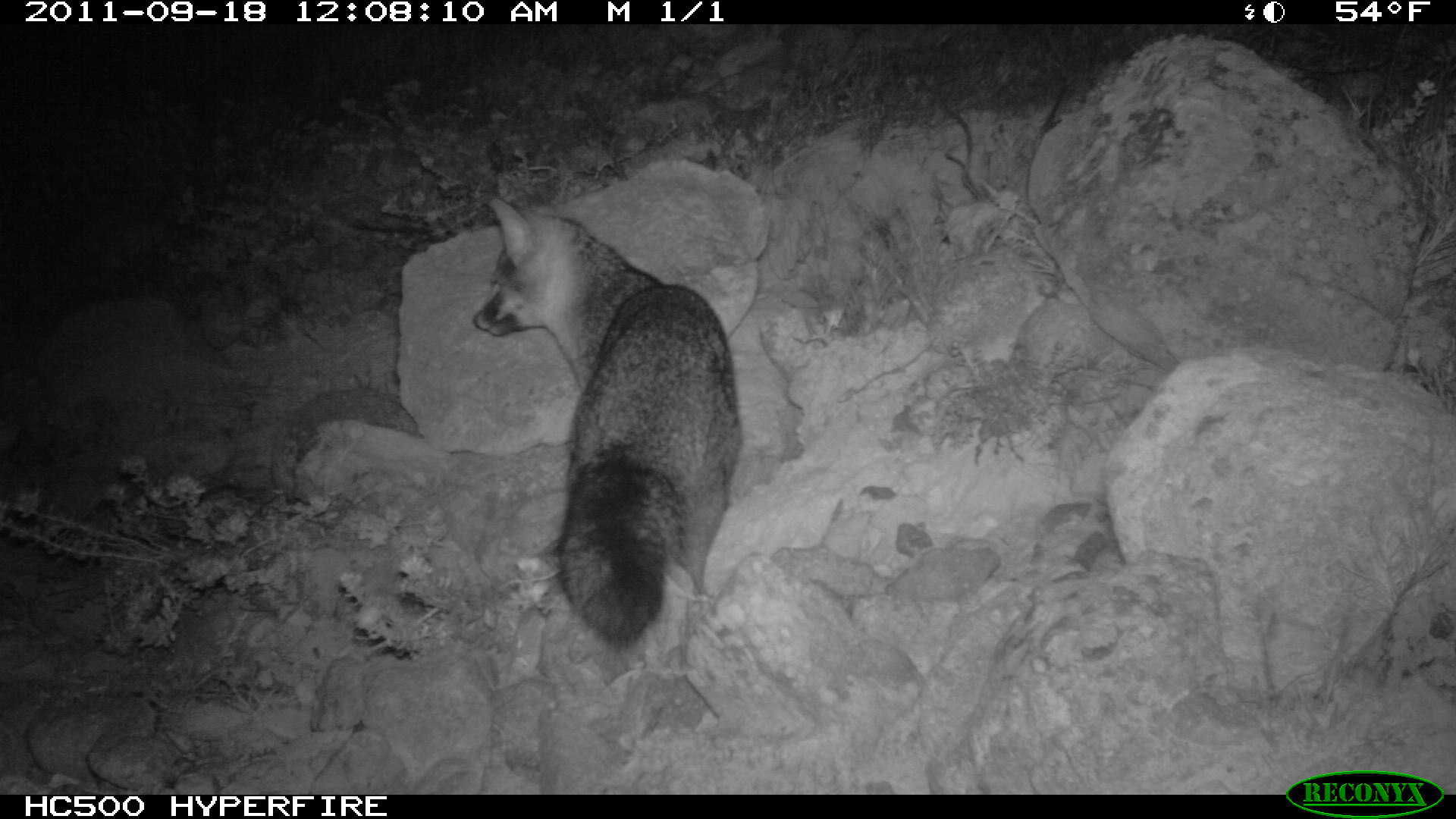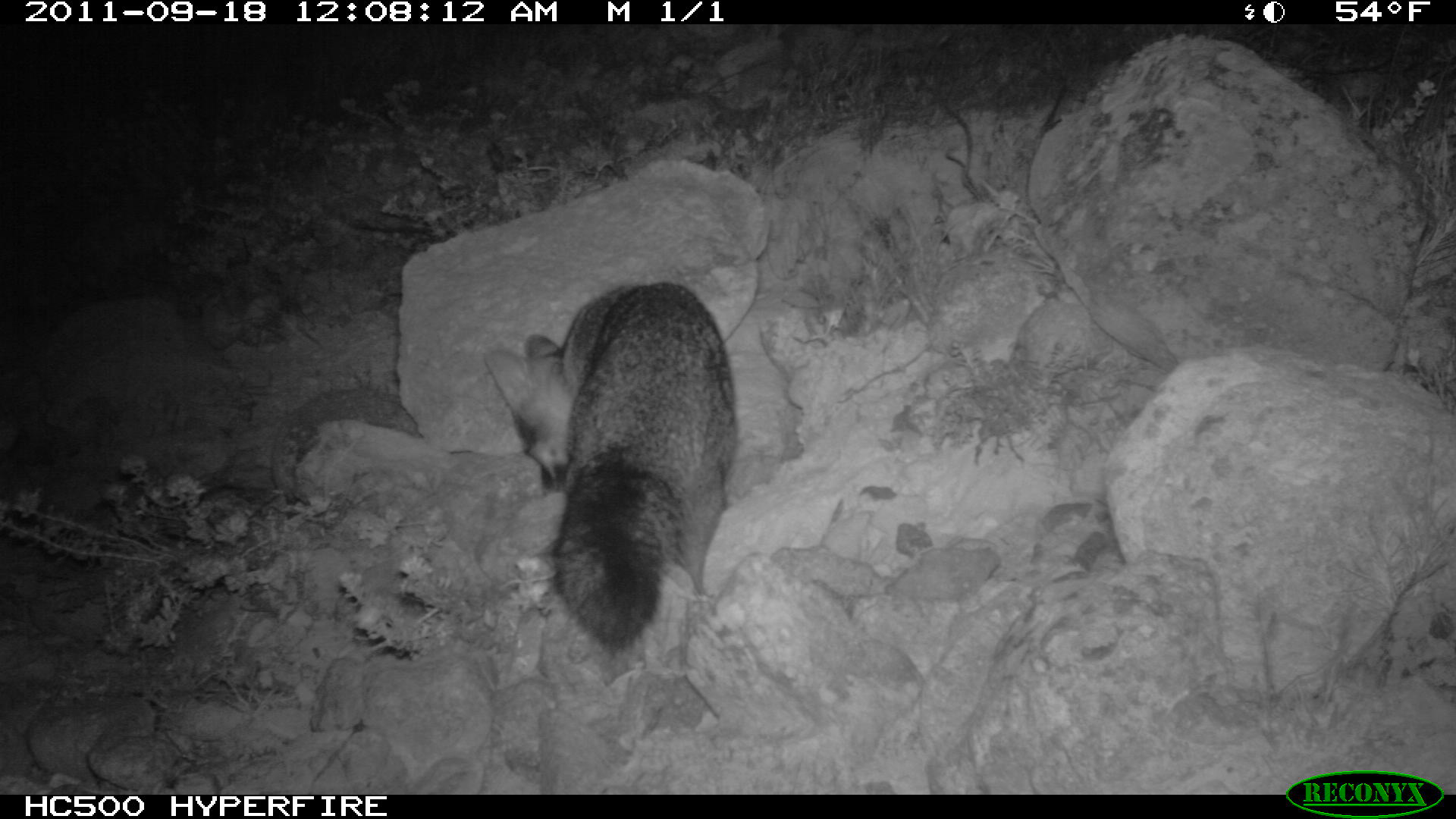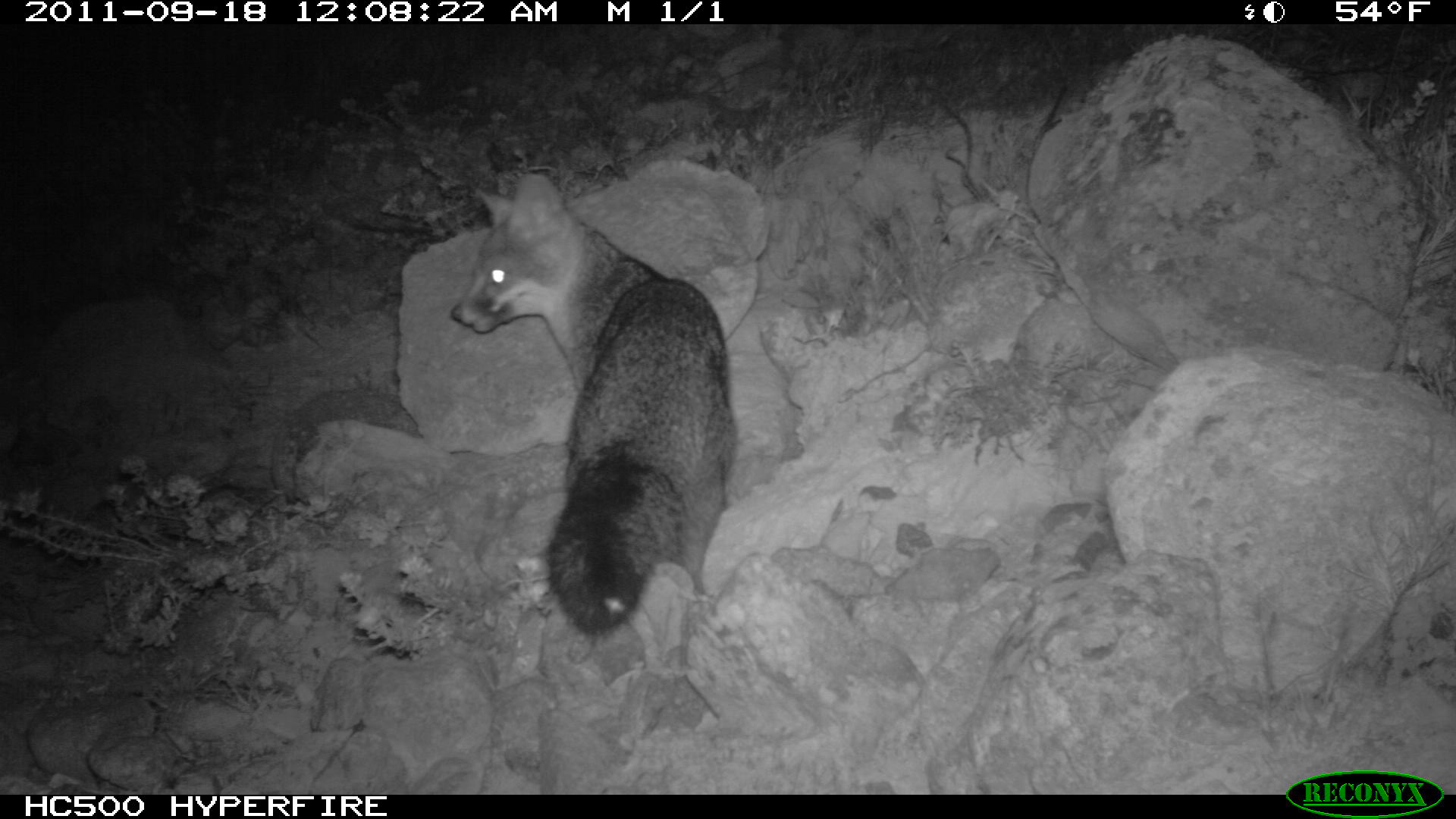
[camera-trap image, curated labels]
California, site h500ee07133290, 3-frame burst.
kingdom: Animalia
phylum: Chordata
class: Mammalia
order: Carnivora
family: Canidae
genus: Urocyon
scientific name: Urocyon littoralis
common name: island fox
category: fox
Fox (island fox) (Urocyon littoralis).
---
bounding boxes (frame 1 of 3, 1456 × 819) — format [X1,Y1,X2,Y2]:
fox: [472,197,742,651]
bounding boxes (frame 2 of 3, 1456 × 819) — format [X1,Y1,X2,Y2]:
fox: [482,281,737,660]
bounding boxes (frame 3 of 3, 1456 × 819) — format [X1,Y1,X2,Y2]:
fox: [447,167,737,645]